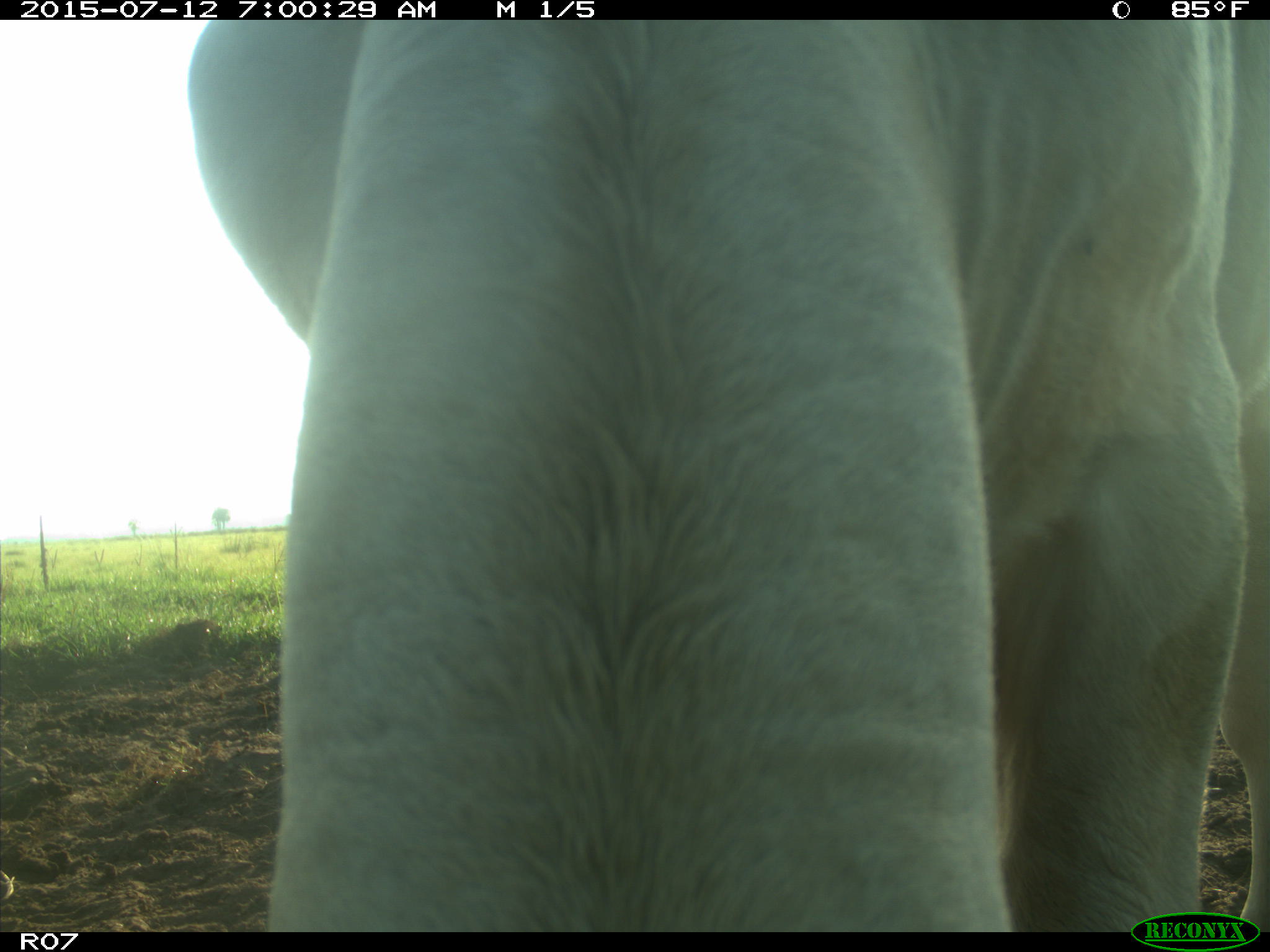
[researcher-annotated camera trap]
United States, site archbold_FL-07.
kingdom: Animalia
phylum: Chordata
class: Mammalia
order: Artiodactyla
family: Bovidae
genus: Bos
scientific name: Bos taurus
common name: domestic cow